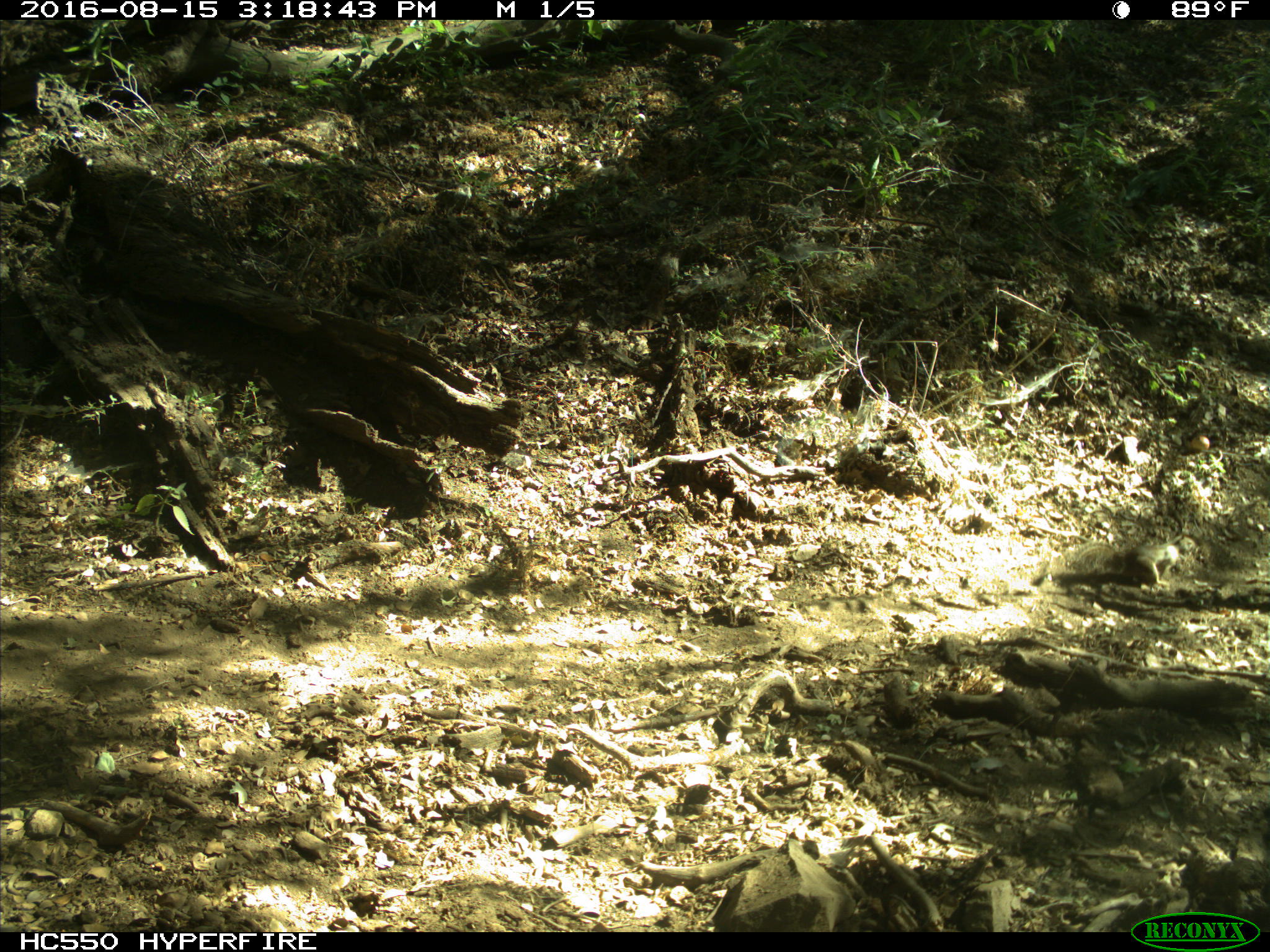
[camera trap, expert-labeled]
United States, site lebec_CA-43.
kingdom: Animalia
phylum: Chordata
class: Mammalia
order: Rodentia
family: Sciuridae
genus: Otospermophilus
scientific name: Otospermophilus beecheyi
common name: california ground squirrel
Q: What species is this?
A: Otospermophilus beecheyi (california ground squirrel).